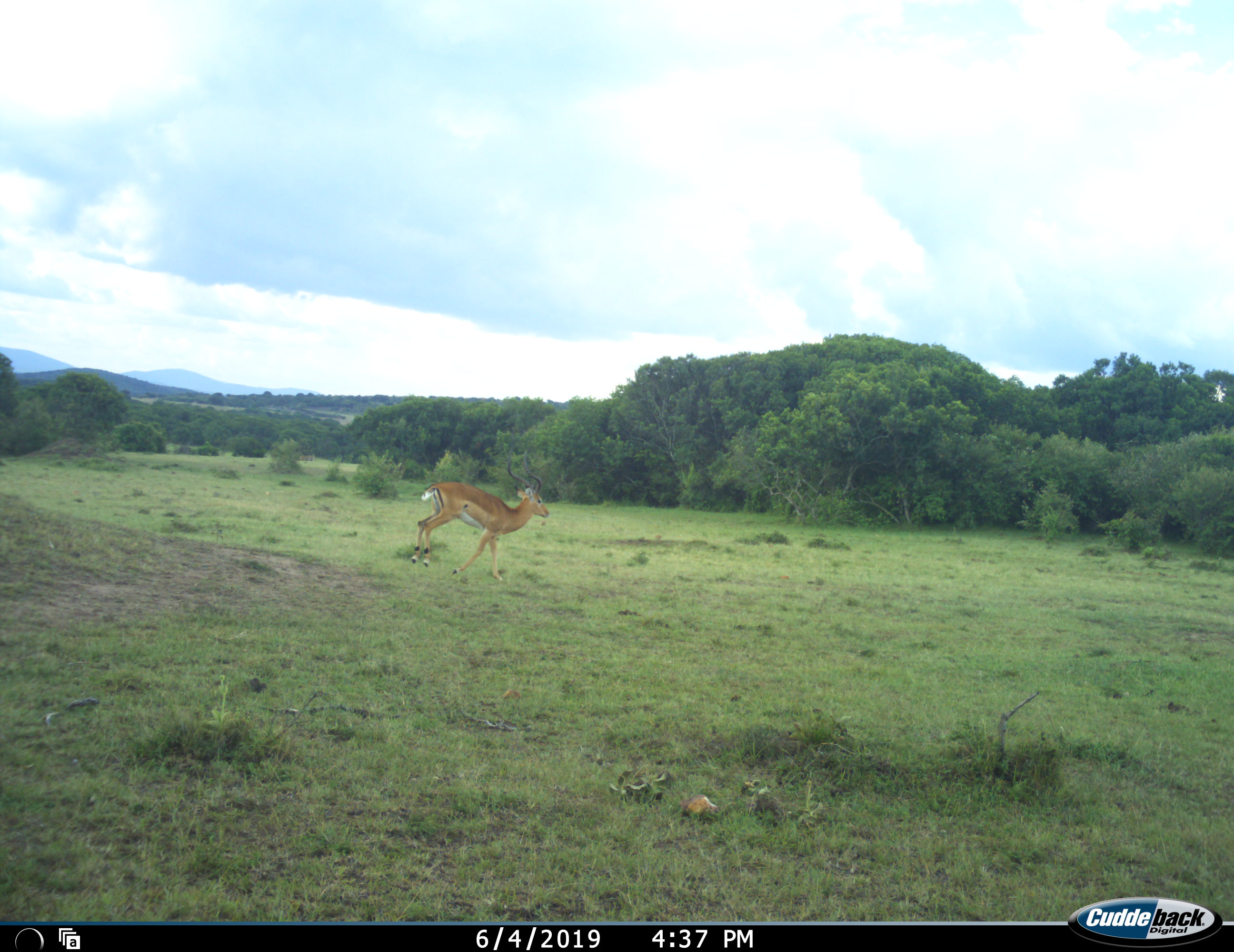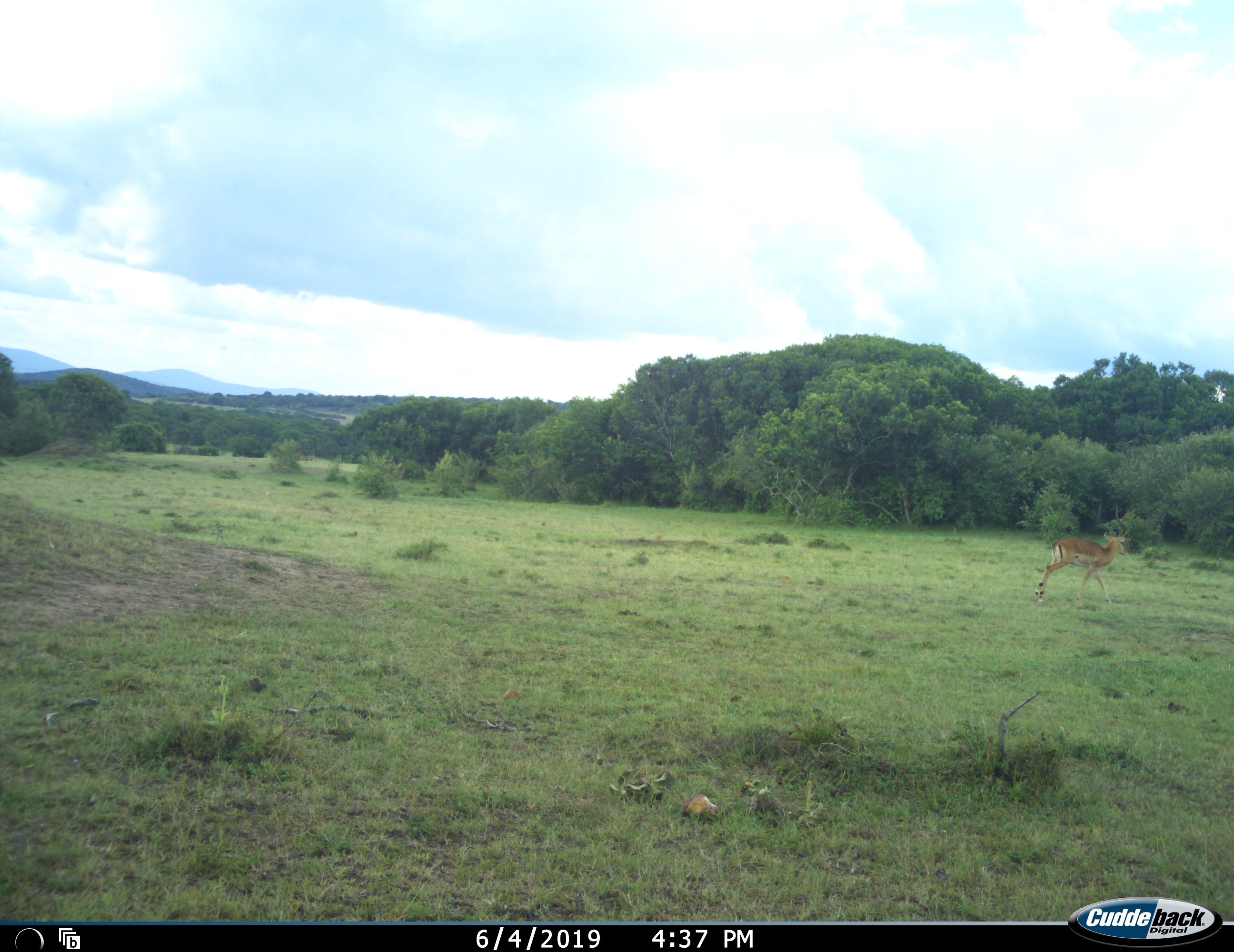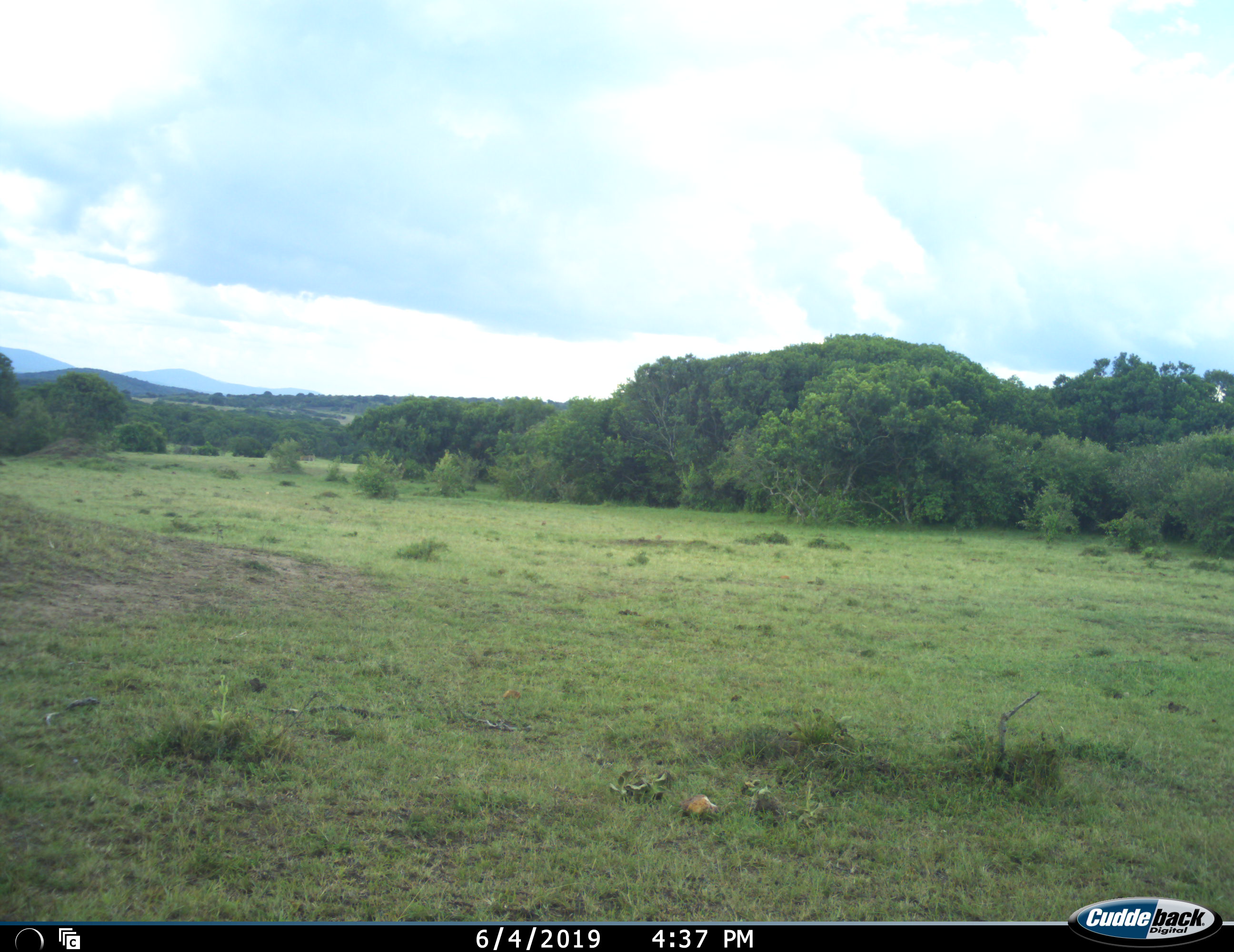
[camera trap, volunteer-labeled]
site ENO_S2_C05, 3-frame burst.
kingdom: Animalia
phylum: Chordata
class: Mammalia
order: Artiodactyla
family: Bovidae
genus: Aepyceros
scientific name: Aepyceros melampus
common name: impala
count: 1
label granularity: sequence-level